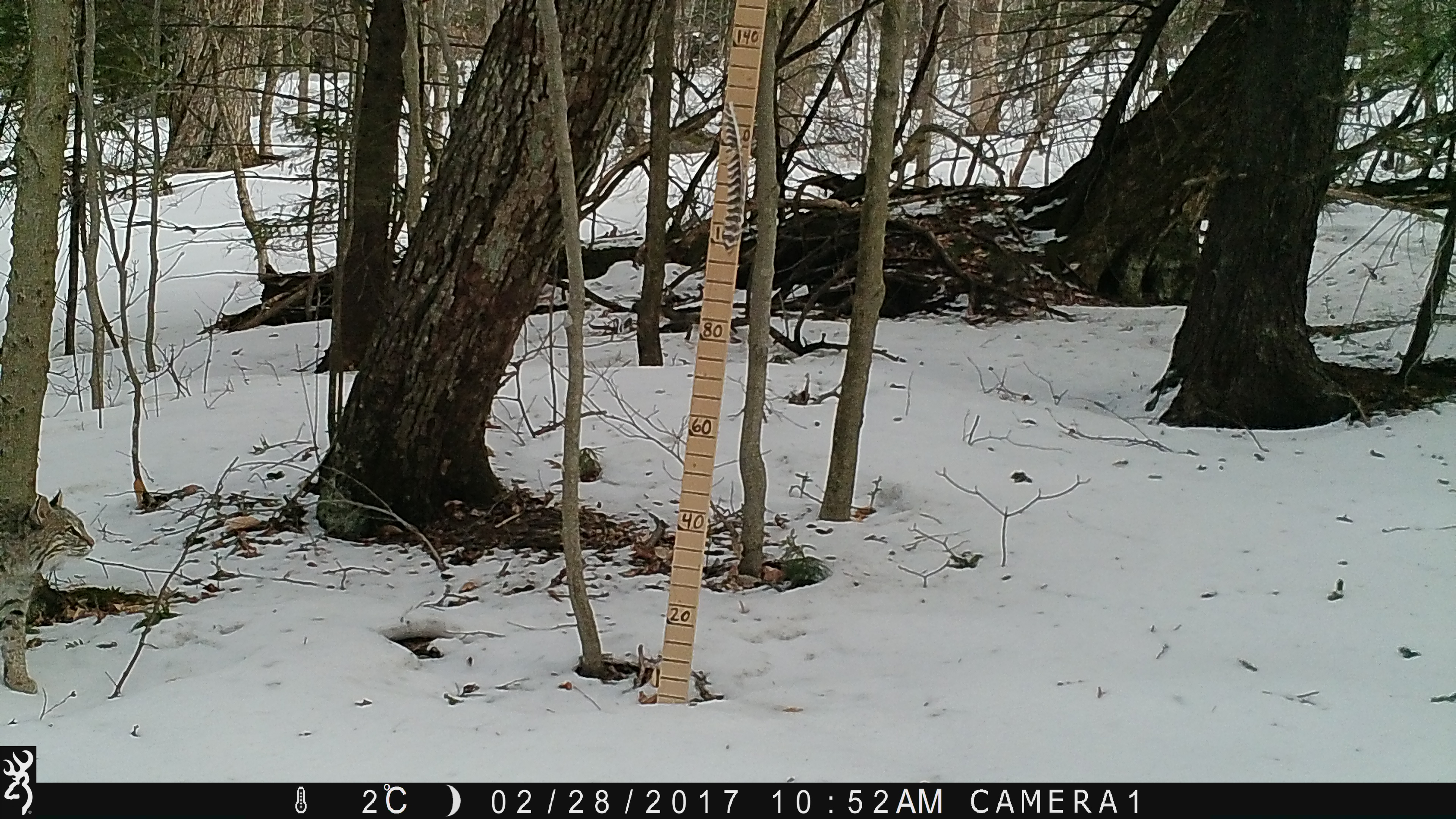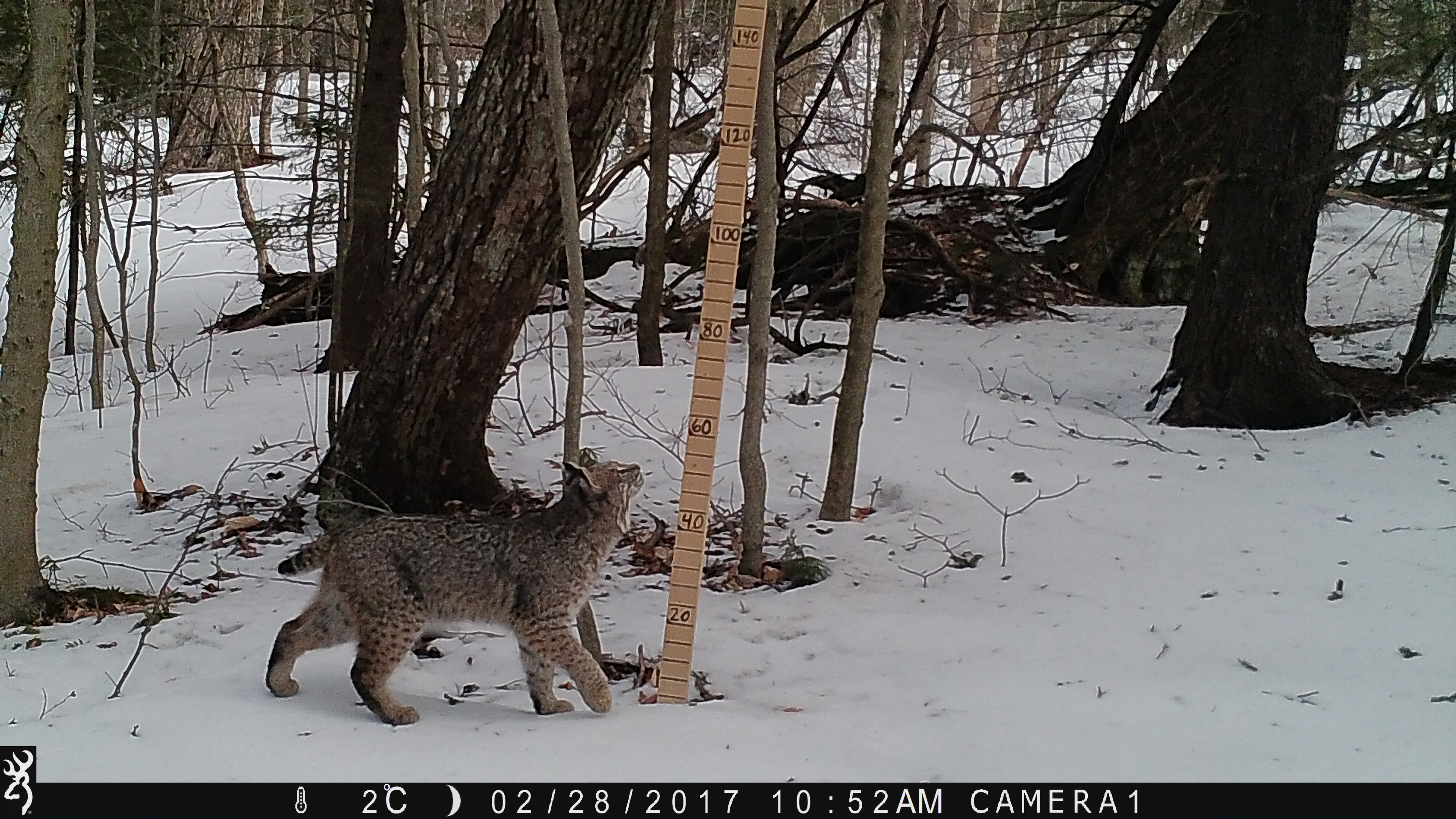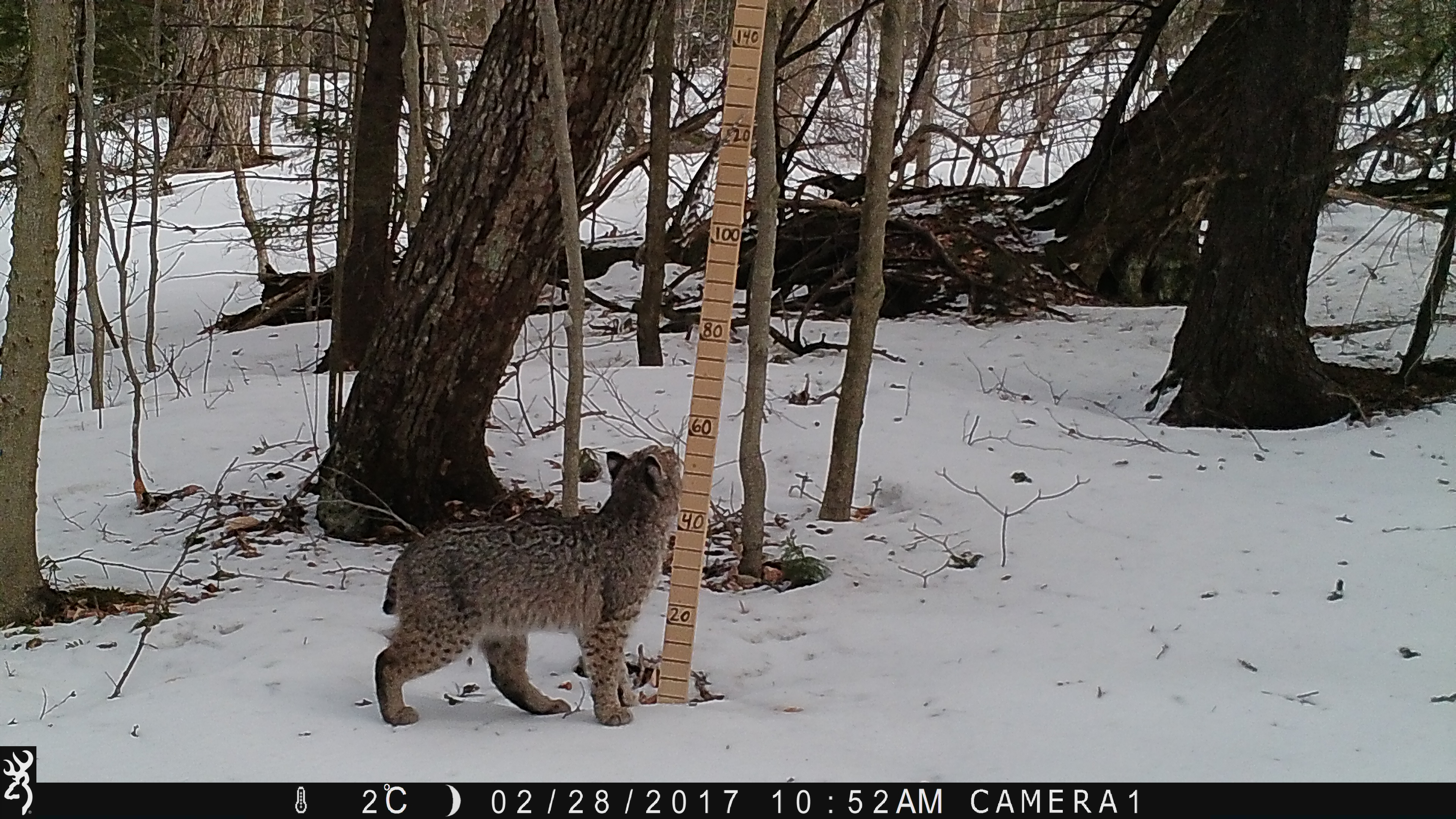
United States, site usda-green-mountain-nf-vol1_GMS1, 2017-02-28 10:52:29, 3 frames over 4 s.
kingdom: Animalia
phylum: Chordata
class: Mammalia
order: Carnivora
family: Felidae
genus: Lynx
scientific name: Lynx rufus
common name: bobcat